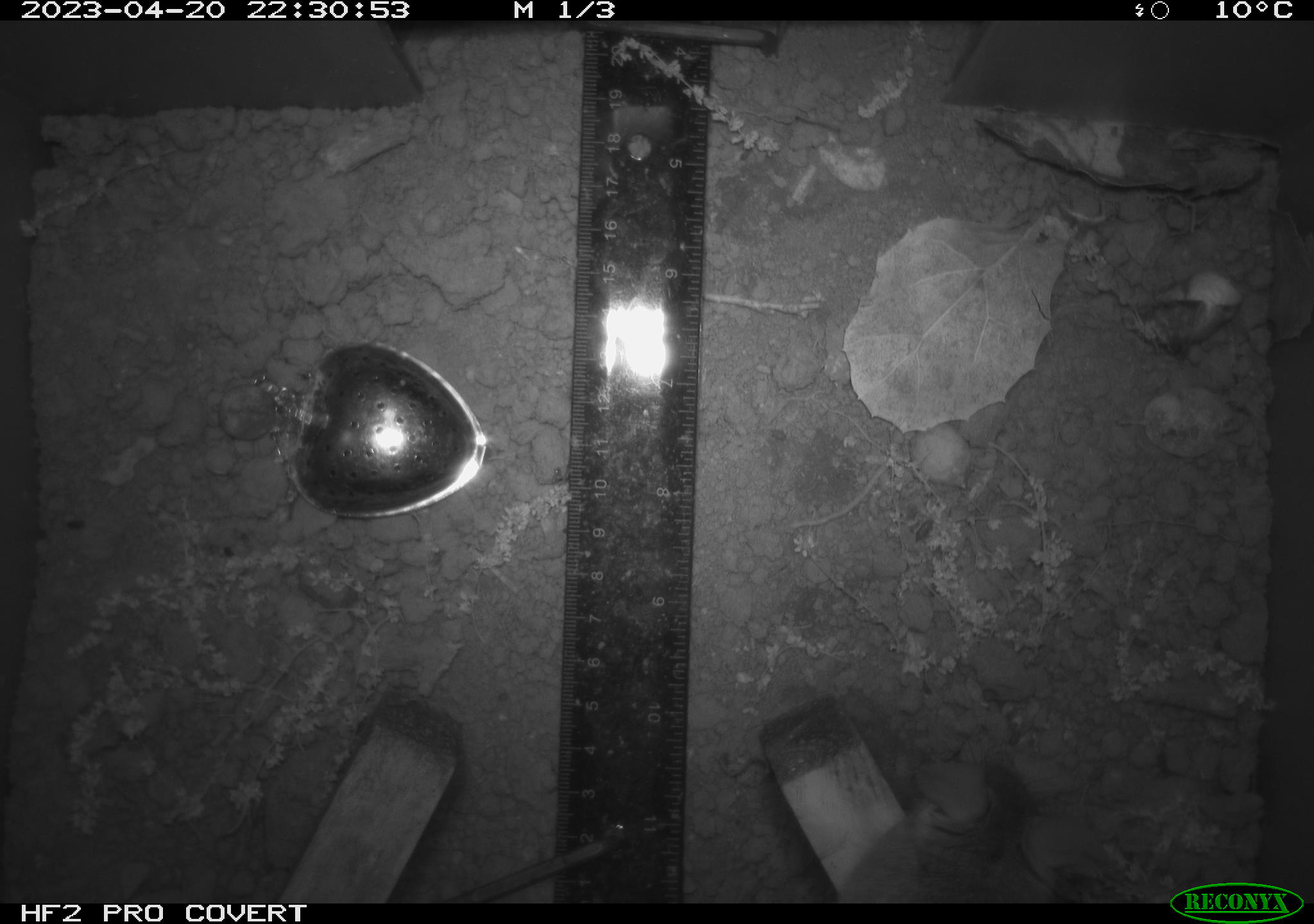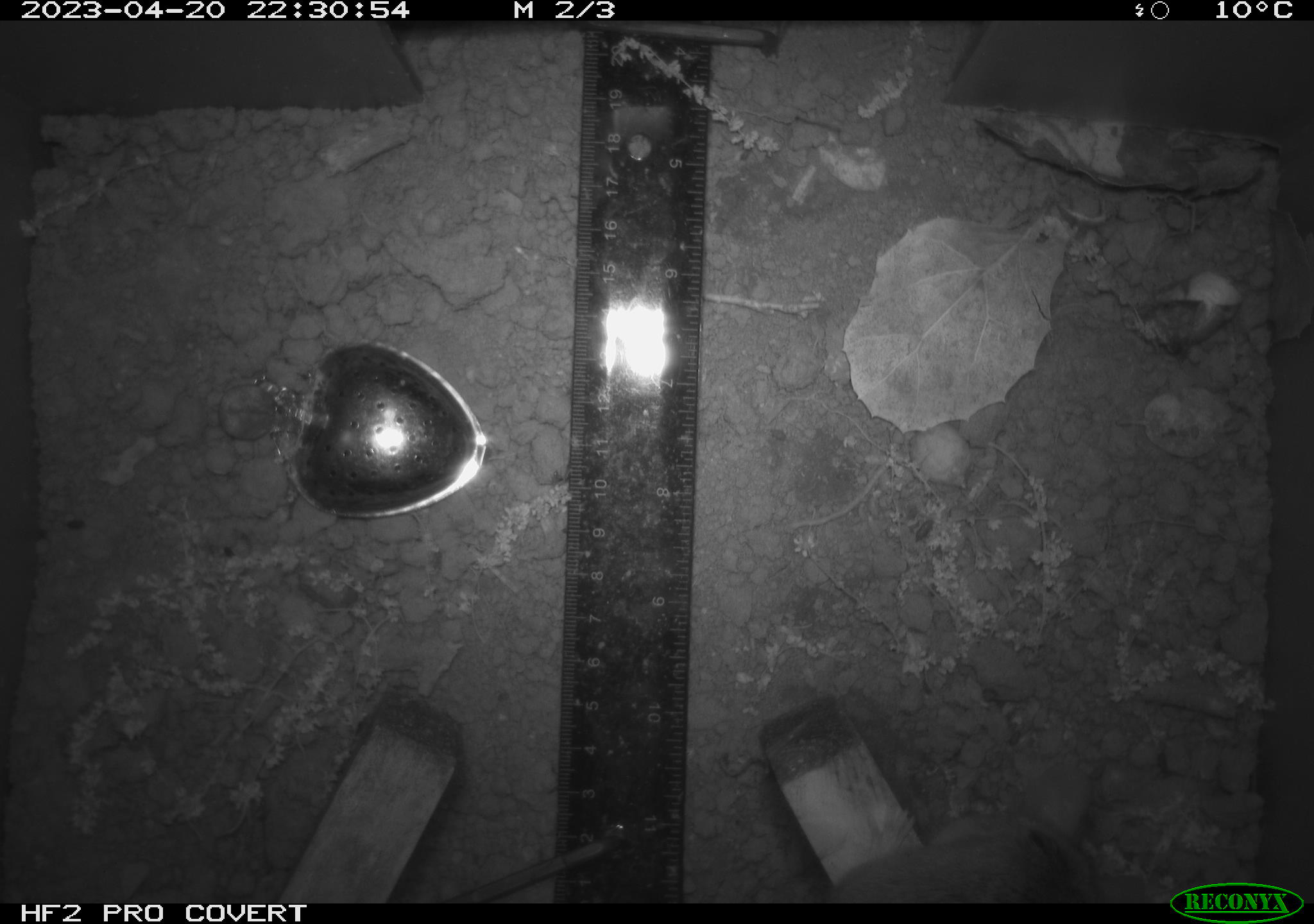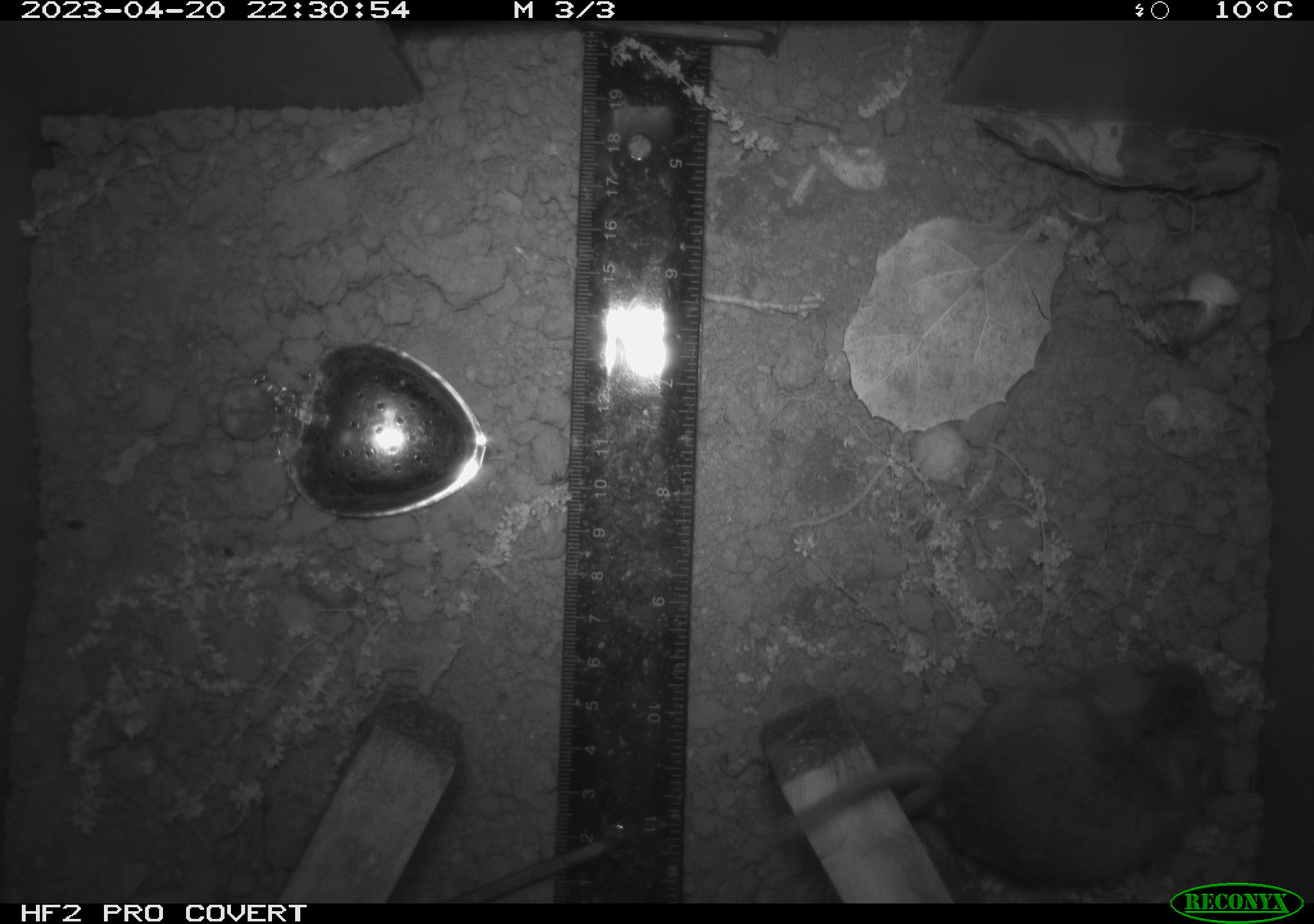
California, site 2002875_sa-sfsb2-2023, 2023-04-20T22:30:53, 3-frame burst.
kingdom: Animalia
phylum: Chordata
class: Mammalia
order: Rodentia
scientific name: Rodentia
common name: mouse species